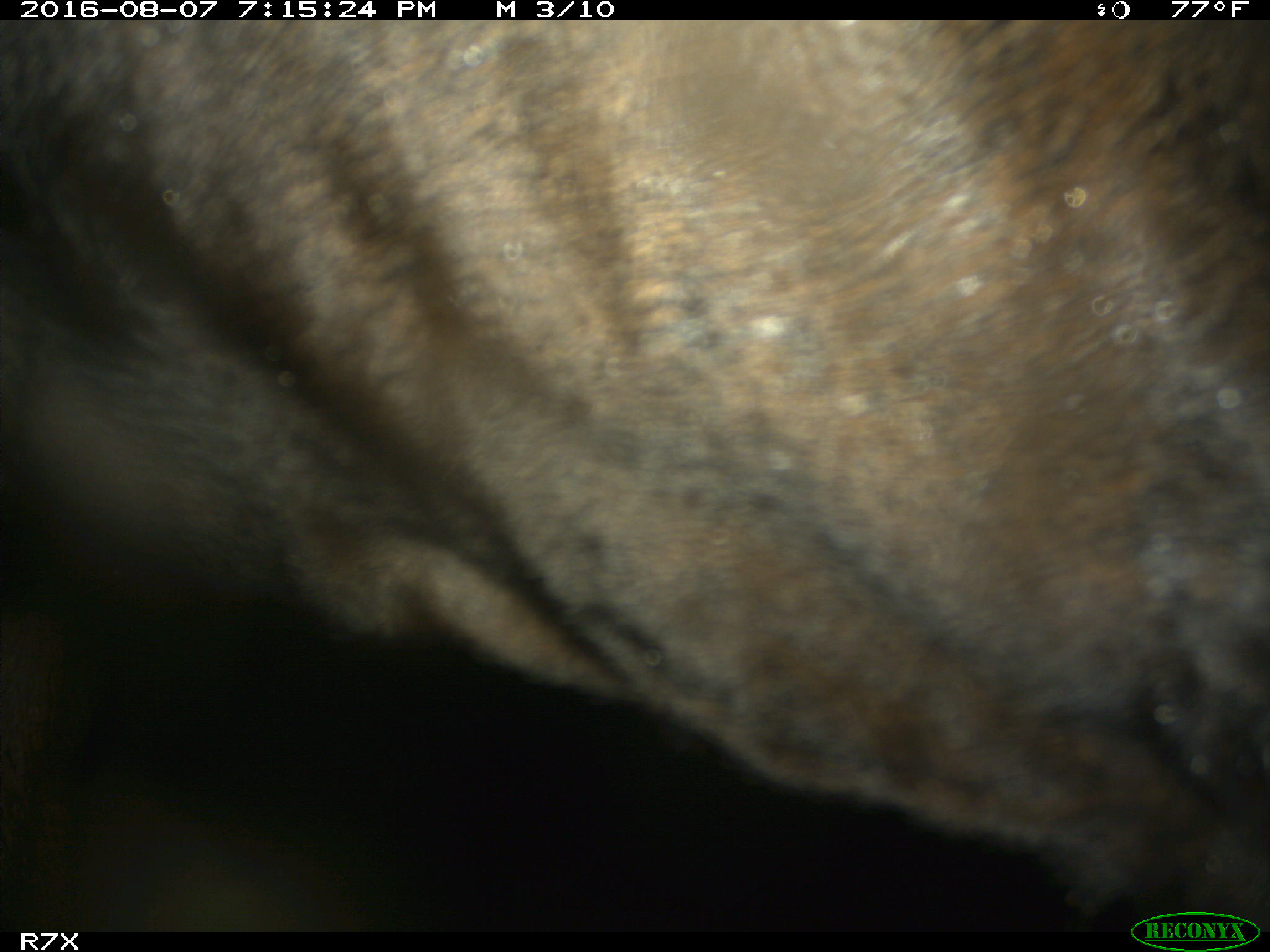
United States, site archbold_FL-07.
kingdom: Animalia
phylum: Chordata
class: Mammalia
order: Artiodactyla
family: Bovidae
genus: Bos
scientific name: Bos taurus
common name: domestic cow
Bos taurus (domestic cow).